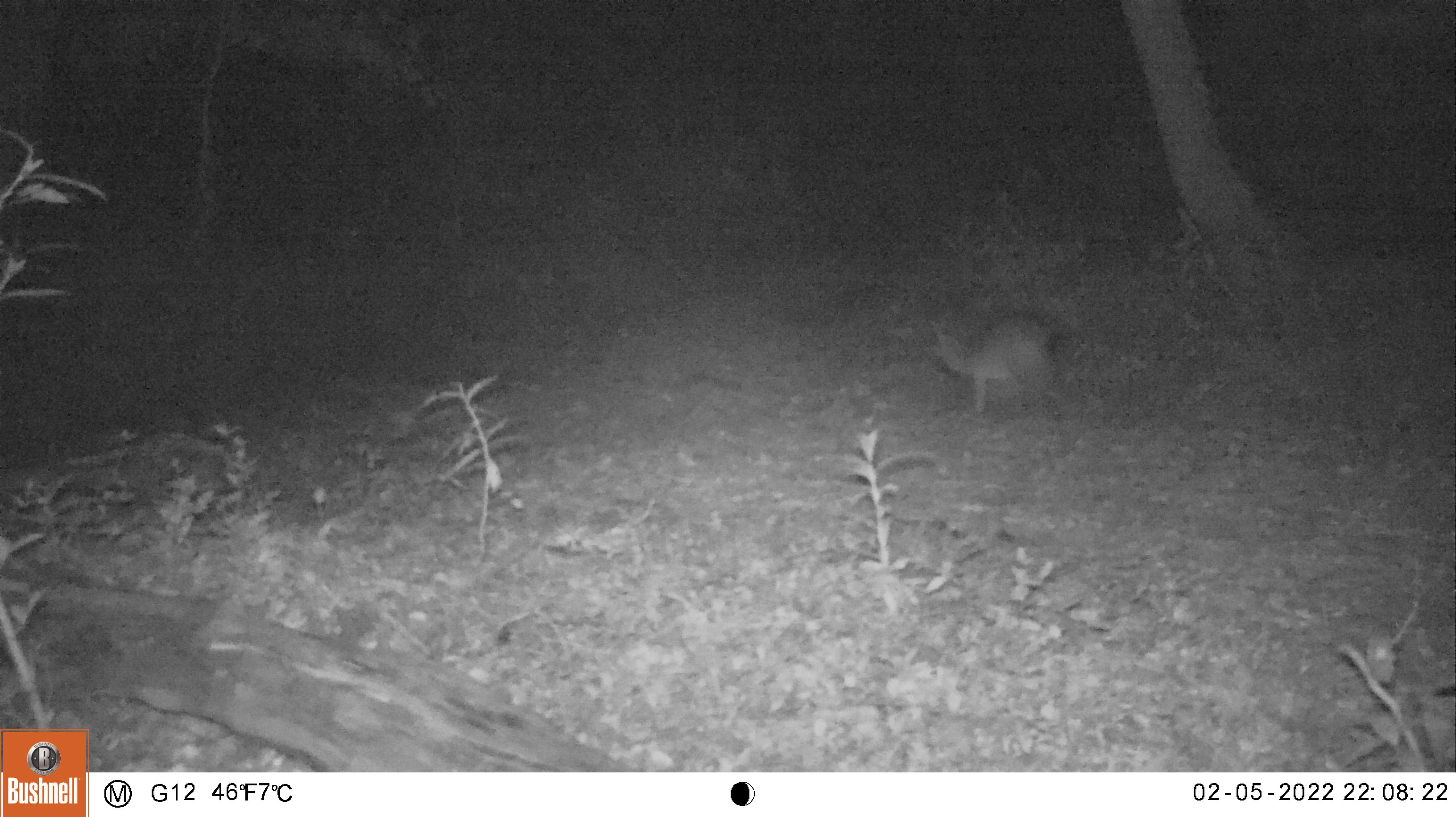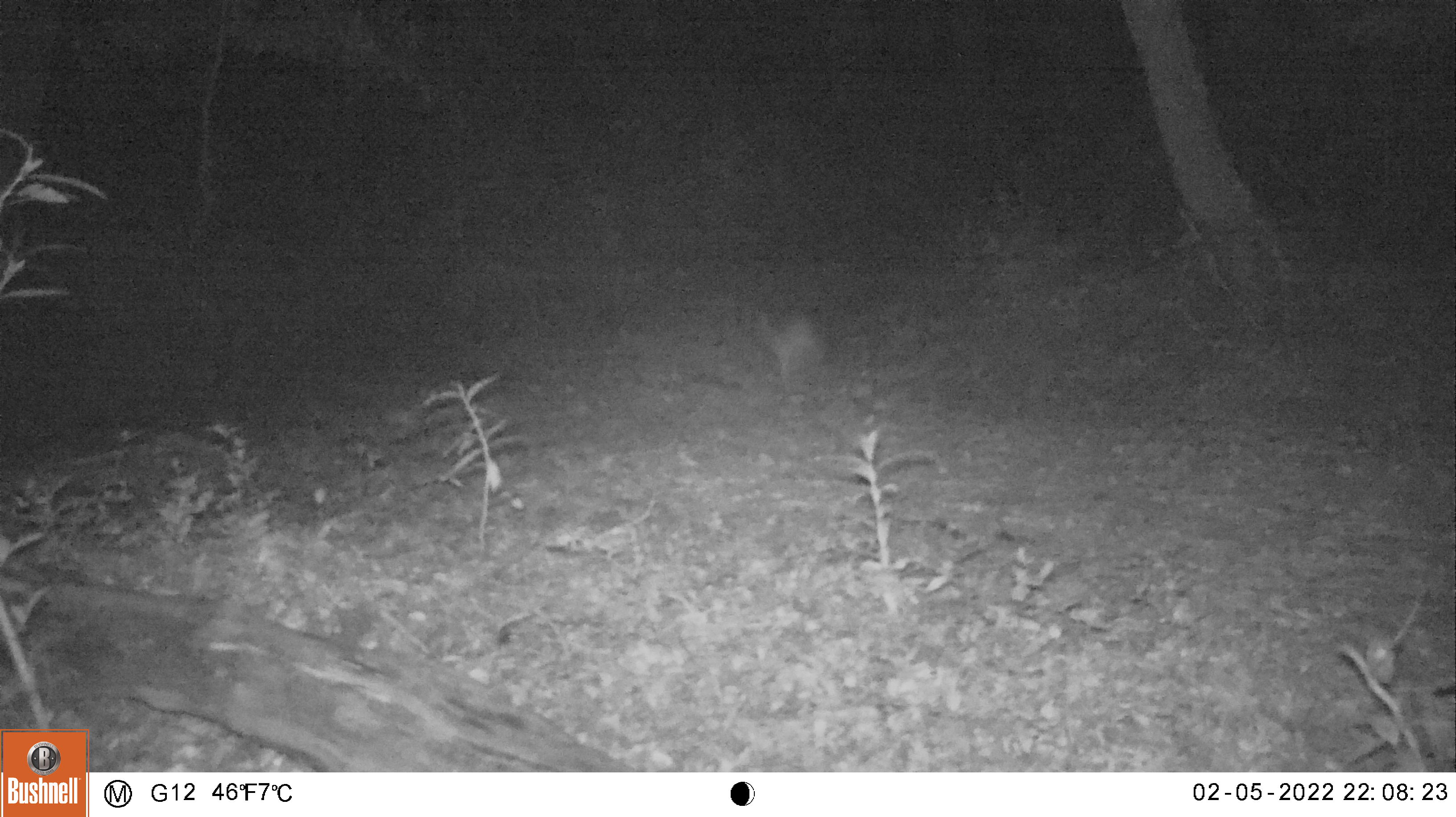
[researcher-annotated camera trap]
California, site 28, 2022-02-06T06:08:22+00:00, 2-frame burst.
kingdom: Animalia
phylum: Chordata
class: Mammalia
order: Carnivora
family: Canidae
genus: Urocyon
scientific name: Urocyon cinereoargenteus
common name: gray fox